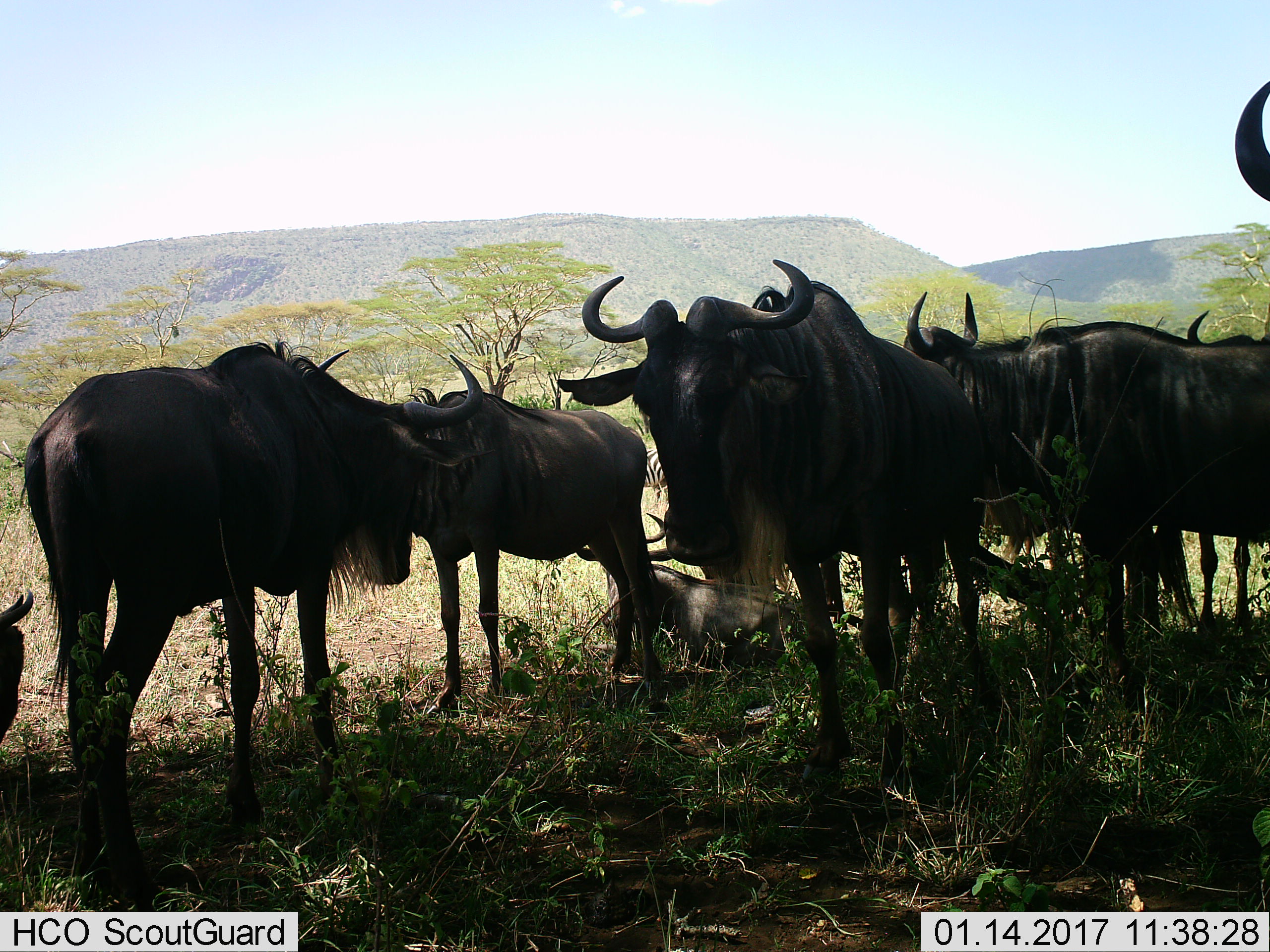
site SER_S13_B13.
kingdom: Animalia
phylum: Chordata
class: Mammalia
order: Artiodactyla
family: Bovidae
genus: Connochaetes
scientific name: Connochaetes taurinus taurinus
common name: blue wildebeest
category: wildebeestblue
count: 7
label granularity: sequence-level